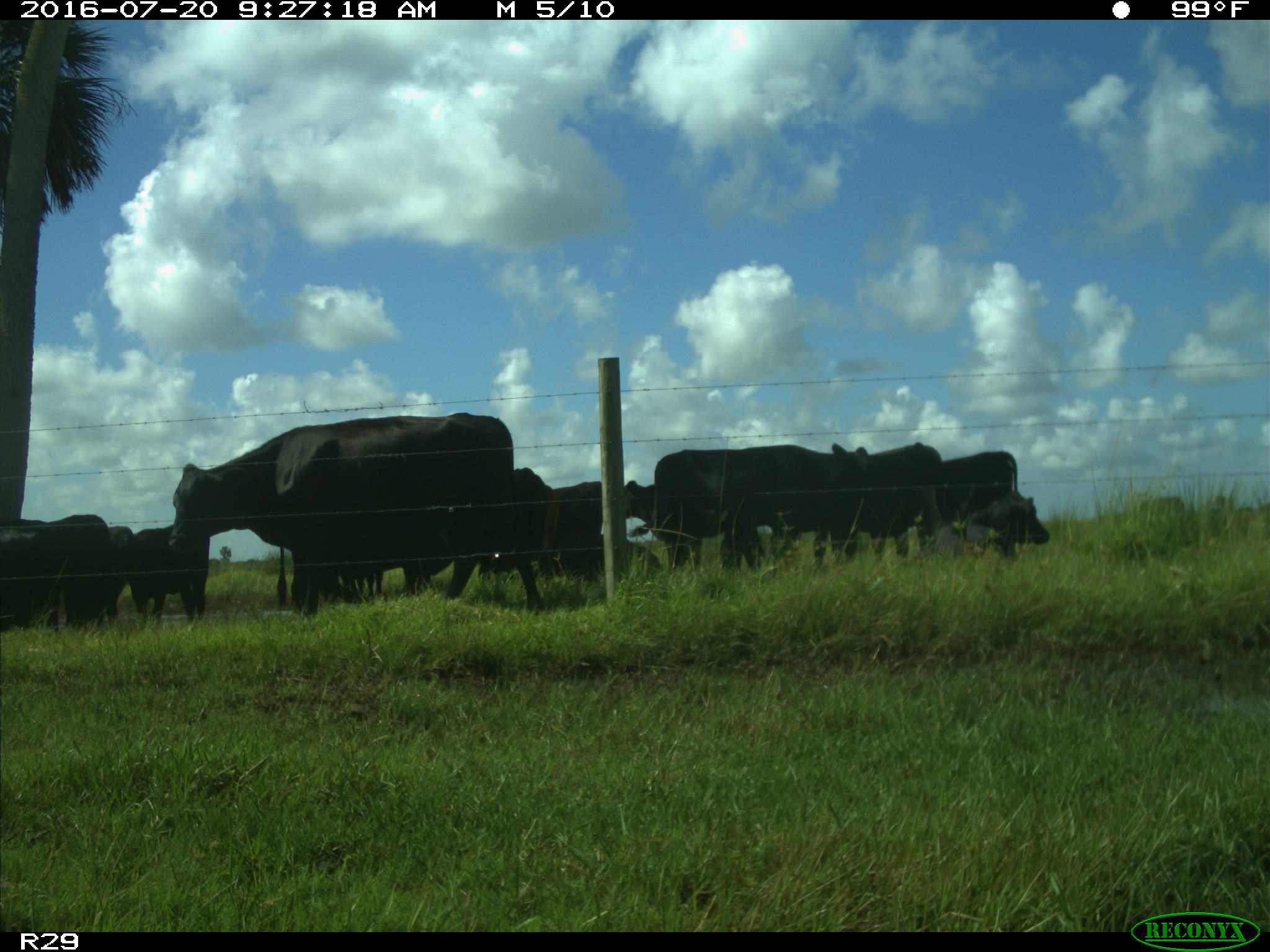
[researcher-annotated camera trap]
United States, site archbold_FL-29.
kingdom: Animalia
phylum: Chordata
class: Mammalia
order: Artiodactyla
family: Bovidae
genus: Bos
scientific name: Bos taurus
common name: domestic cow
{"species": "Bos taurus (domestic cow)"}